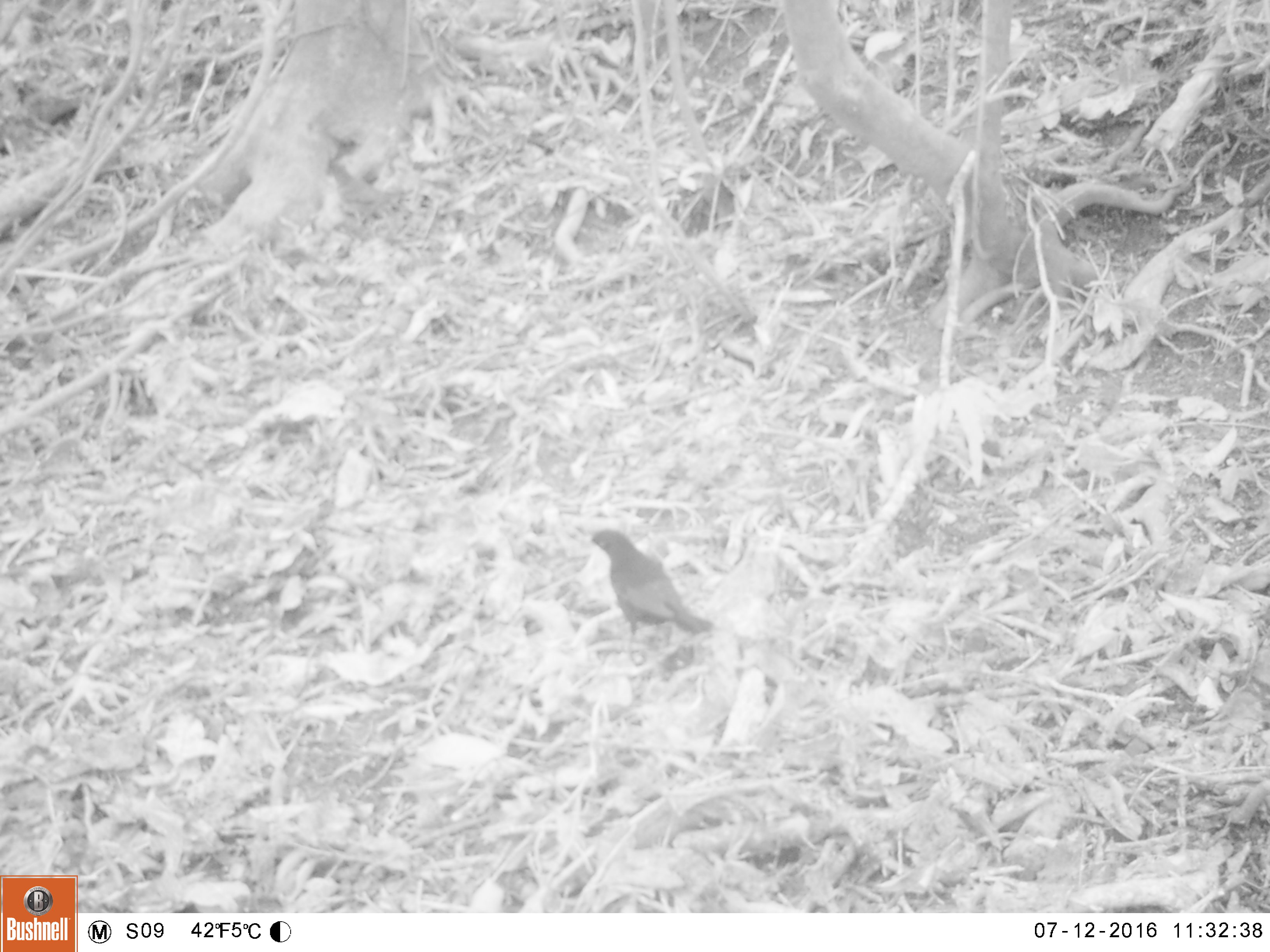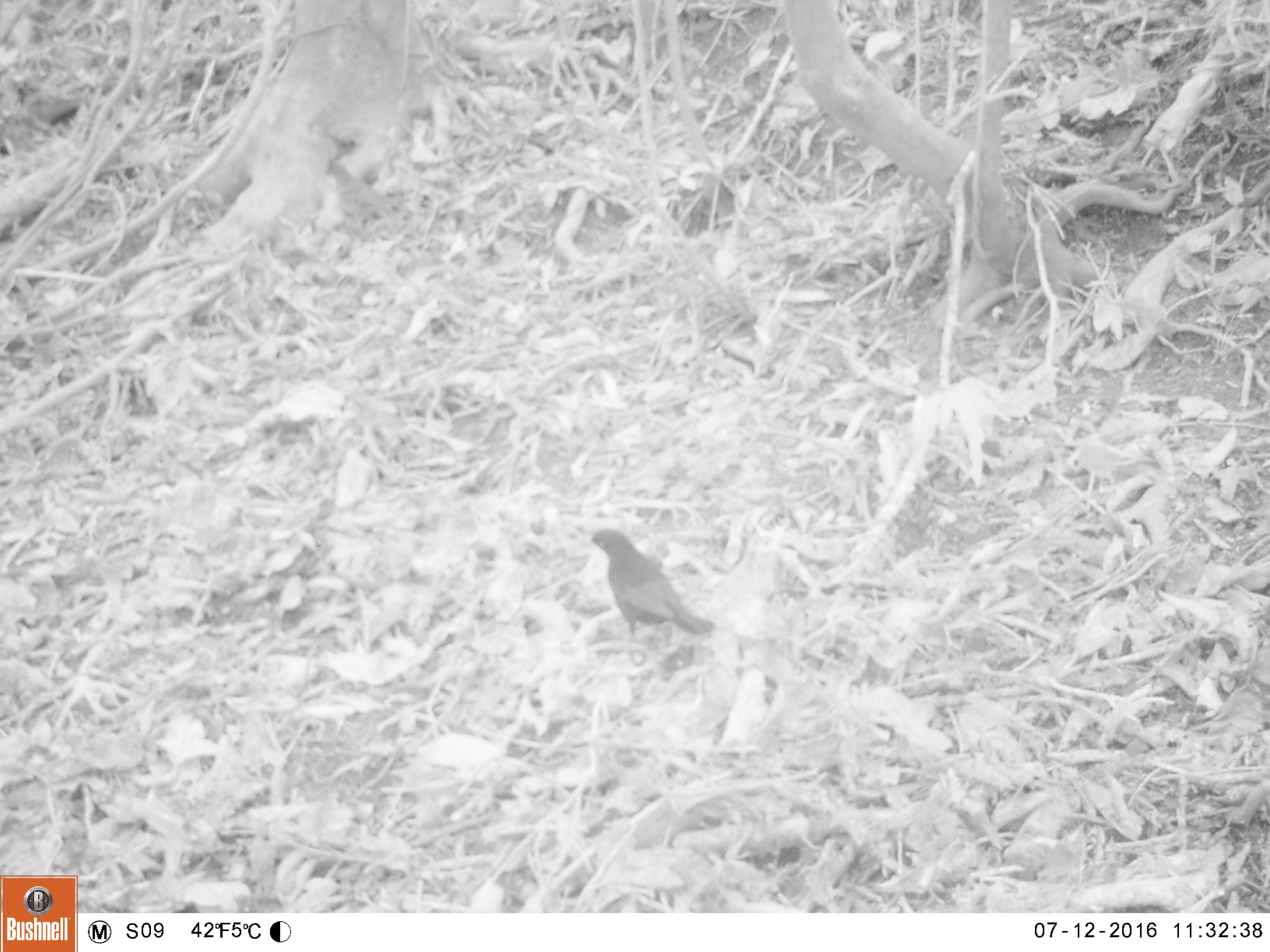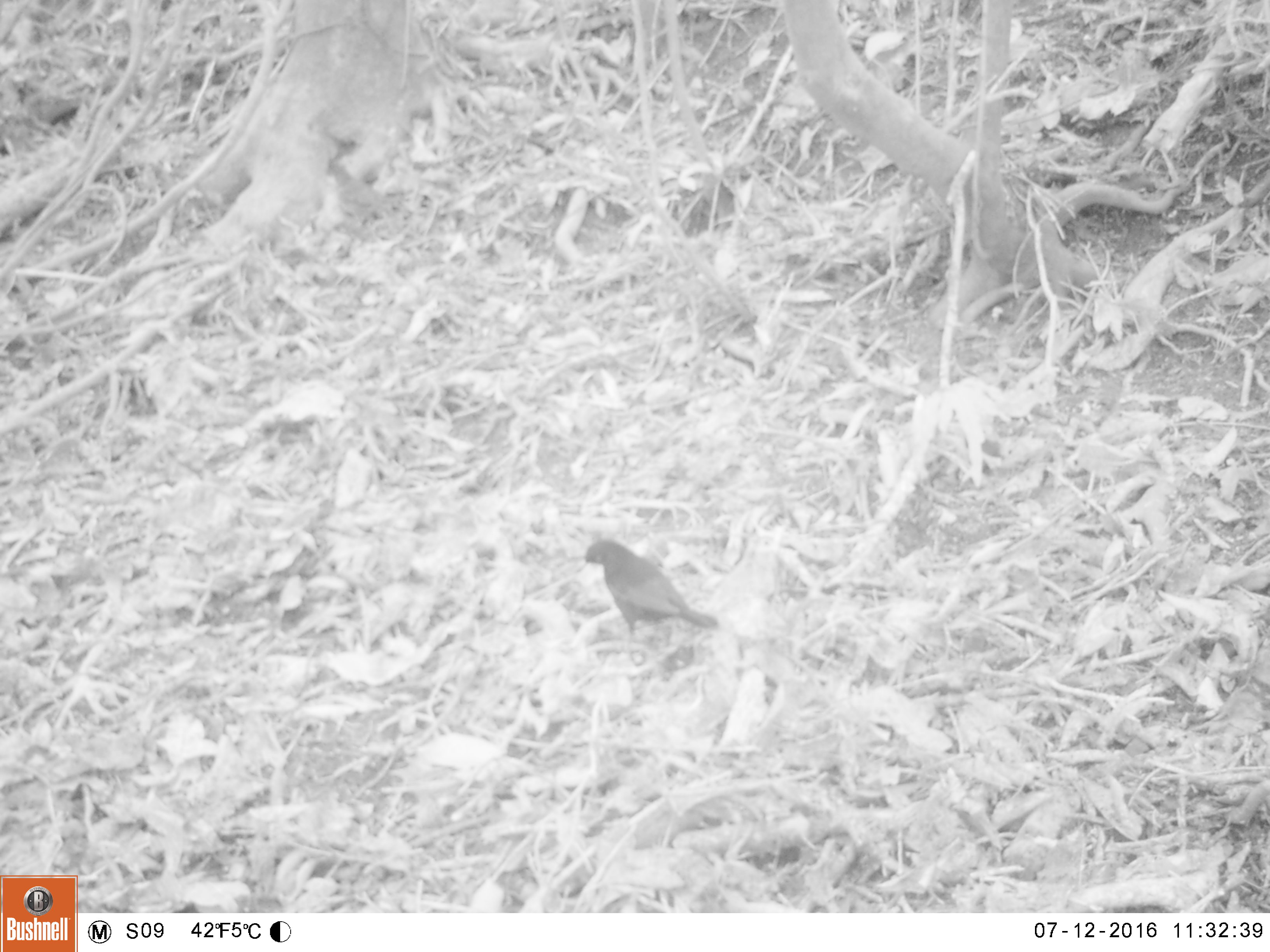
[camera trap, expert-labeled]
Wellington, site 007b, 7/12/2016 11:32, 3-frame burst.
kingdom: Animalia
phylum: Chordata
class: Aves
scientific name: Aves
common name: bird